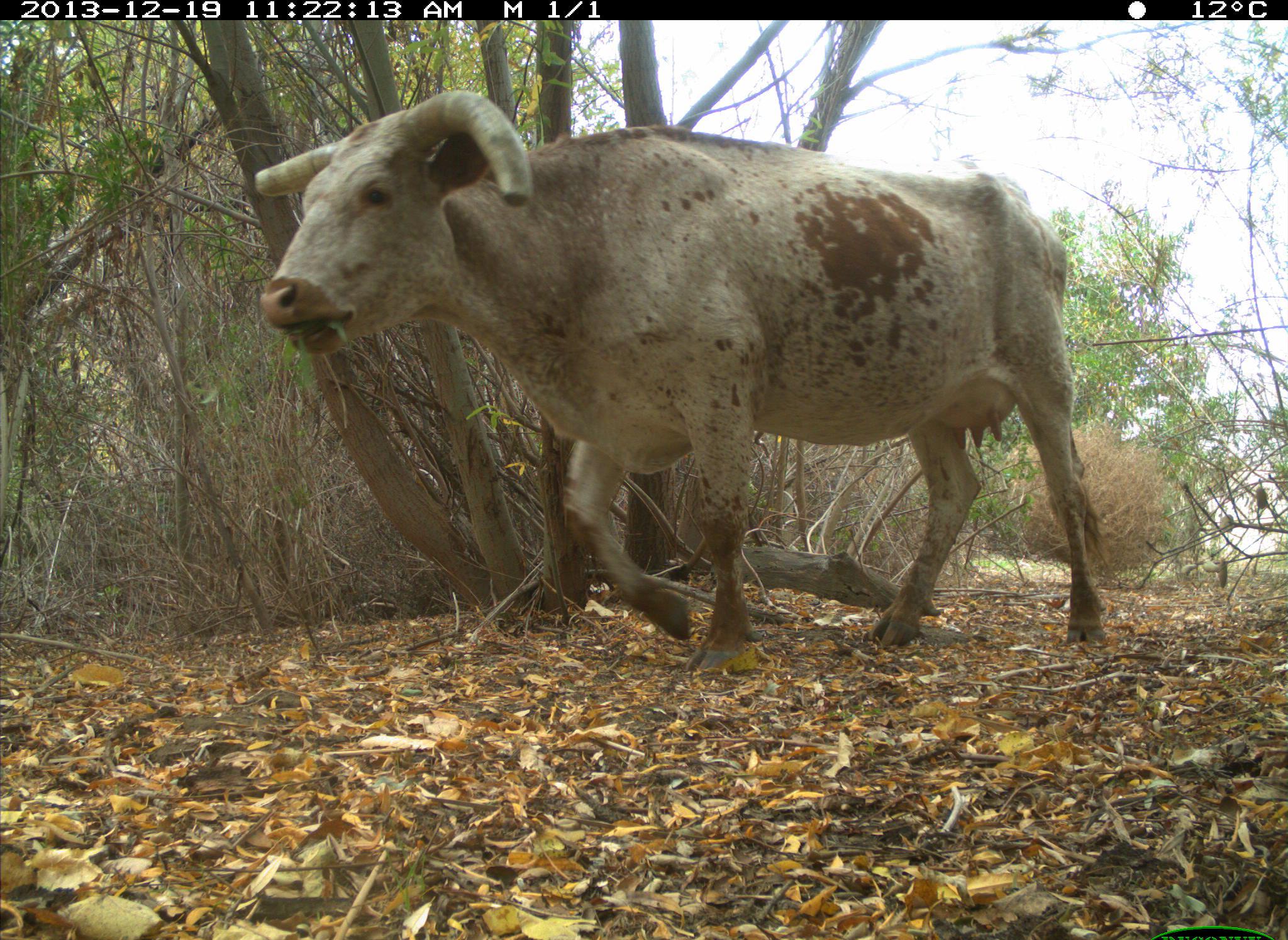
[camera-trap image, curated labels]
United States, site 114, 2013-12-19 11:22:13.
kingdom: Animalia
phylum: Chordata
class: Mammalia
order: Artiodactyla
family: Bovidae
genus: Bos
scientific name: Bos taurus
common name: cow